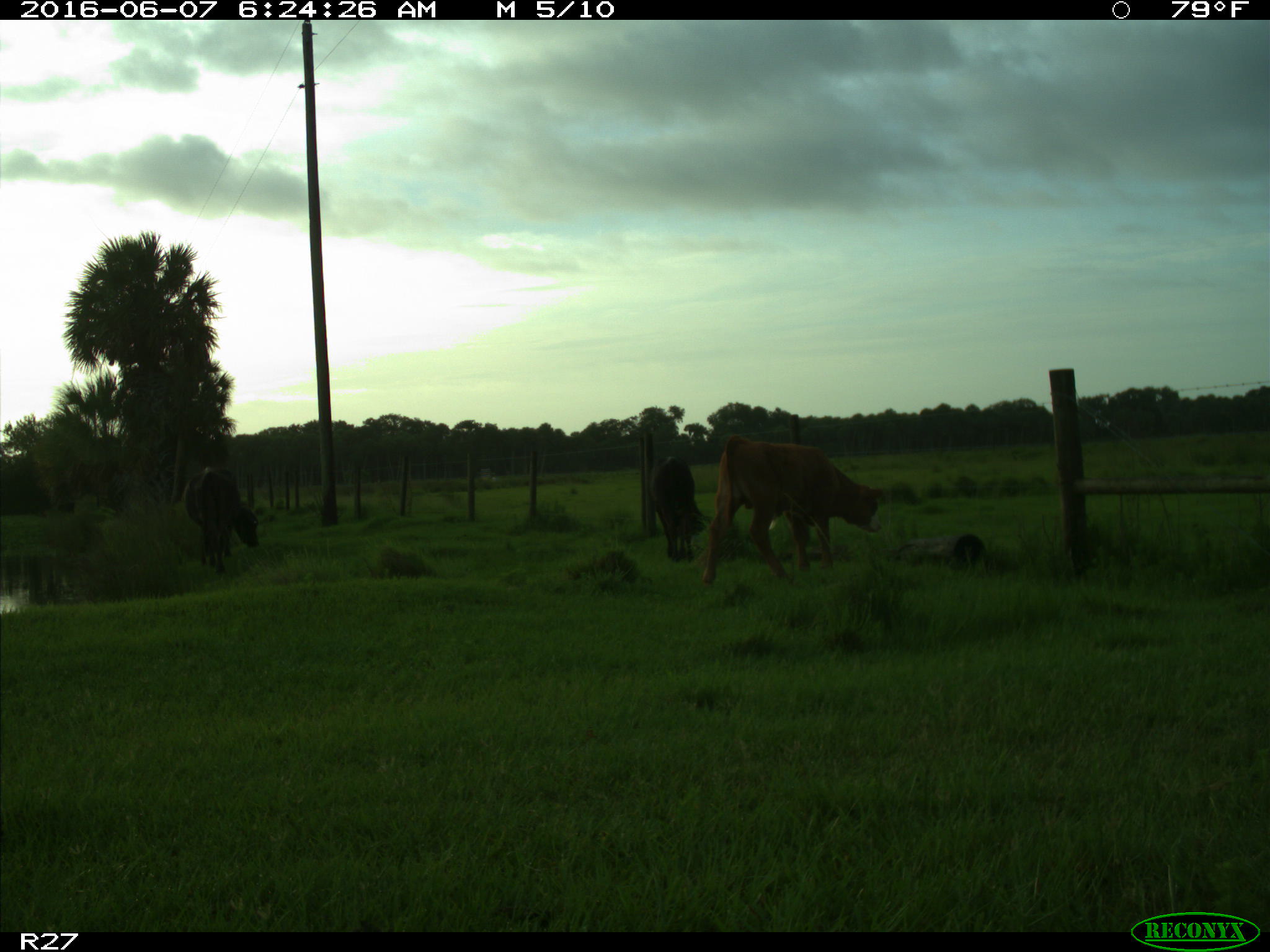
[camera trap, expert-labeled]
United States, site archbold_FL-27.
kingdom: Animalia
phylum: Chordata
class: Mammalia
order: Artiodactyla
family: Bovidae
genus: Bos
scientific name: Bos taurus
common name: domestic cow